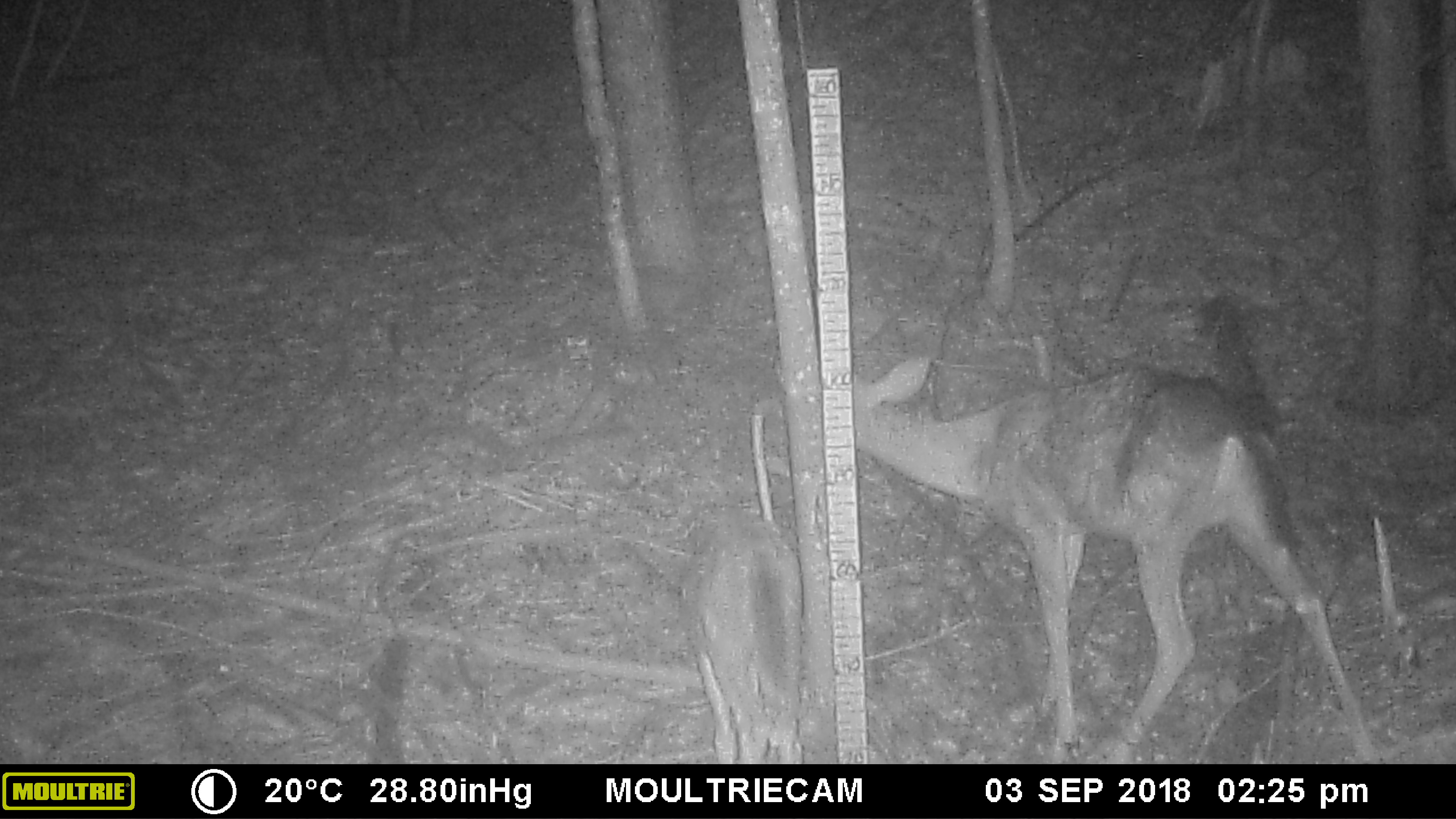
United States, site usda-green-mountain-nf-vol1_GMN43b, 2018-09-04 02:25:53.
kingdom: Animalia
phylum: Chordata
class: Mammalia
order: Artiodactyla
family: Cervidae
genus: Odocoileus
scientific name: Odocoileus virginianus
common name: white-tailed deer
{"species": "white-tailed deer (Odocoileus virginianus)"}